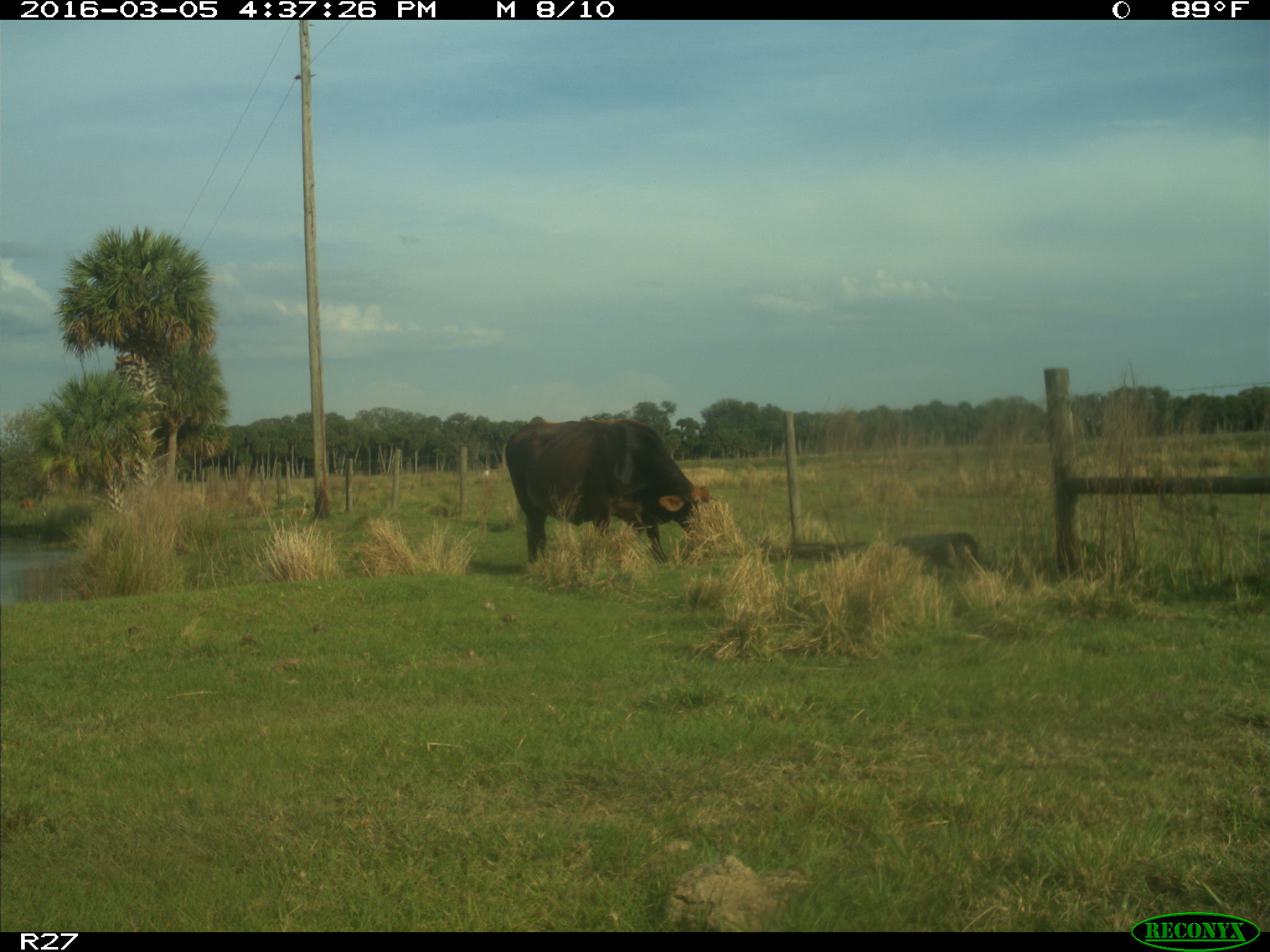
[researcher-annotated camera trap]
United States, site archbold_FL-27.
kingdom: Animalia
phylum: Chordata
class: Mammalia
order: Artiodactyla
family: Bovidae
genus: Bos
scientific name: Bos taurus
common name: domestic cow